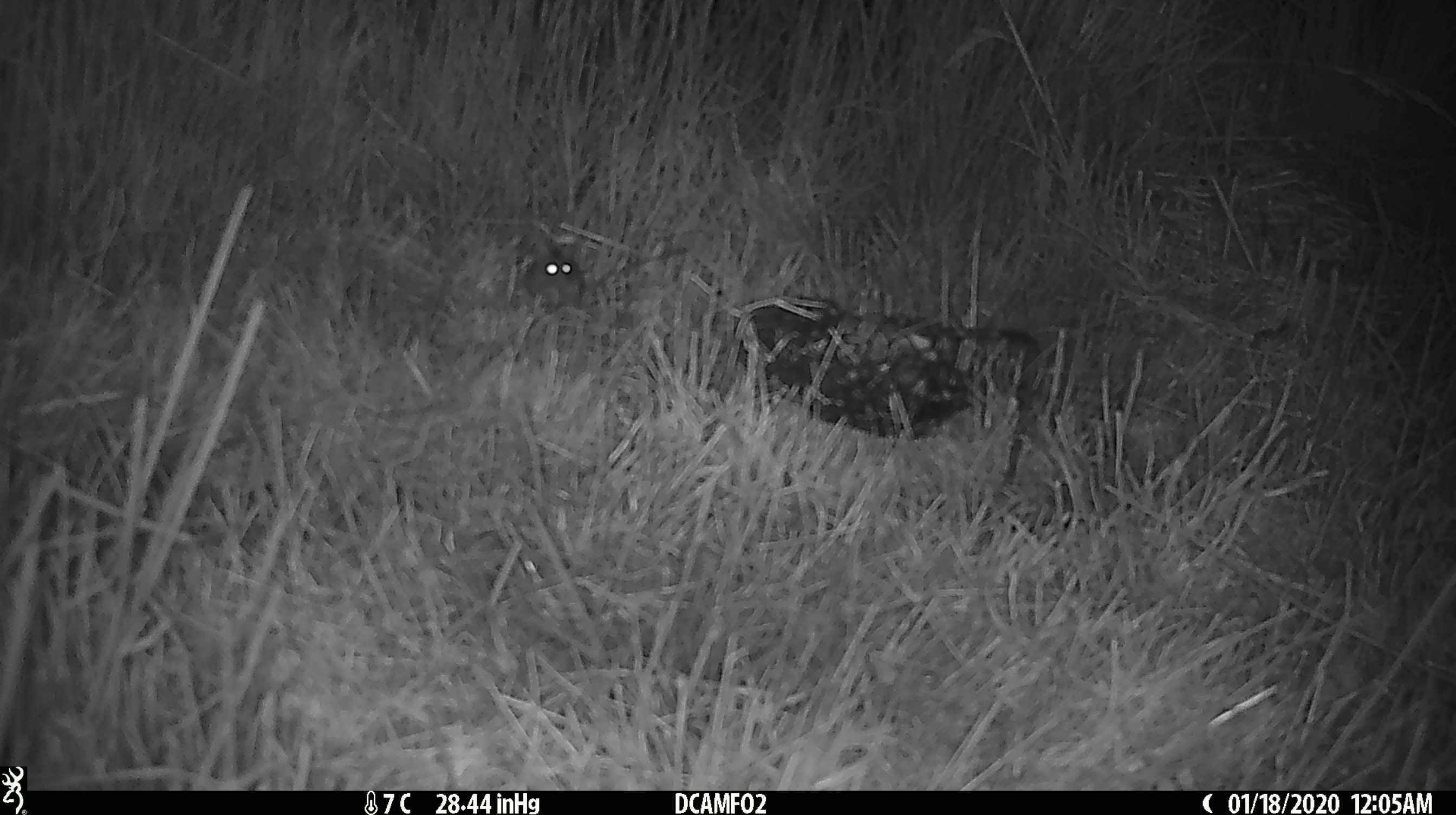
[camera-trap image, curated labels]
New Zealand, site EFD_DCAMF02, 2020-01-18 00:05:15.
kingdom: Animalia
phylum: Chordata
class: Mammalia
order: Rodentia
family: Muridae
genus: Mus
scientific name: Mus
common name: mouse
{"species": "mouse (Mus)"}